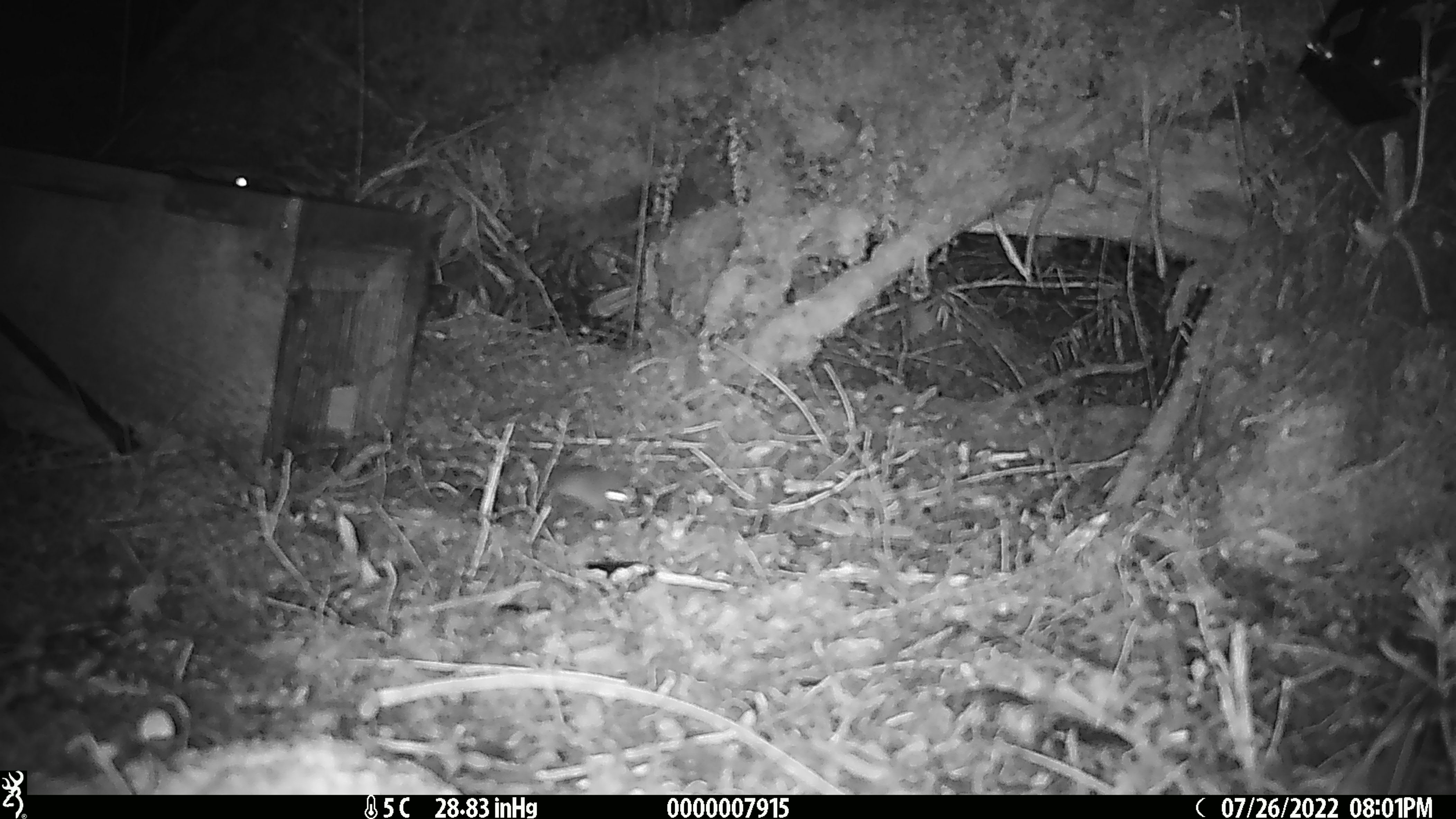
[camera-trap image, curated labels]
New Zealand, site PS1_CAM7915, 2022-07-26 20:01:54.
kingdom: Animalia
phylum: Chordata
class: Mammalia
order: Rodentia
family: Muridae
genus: Mus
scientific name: Mus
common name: mouse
Mouse (Mus).